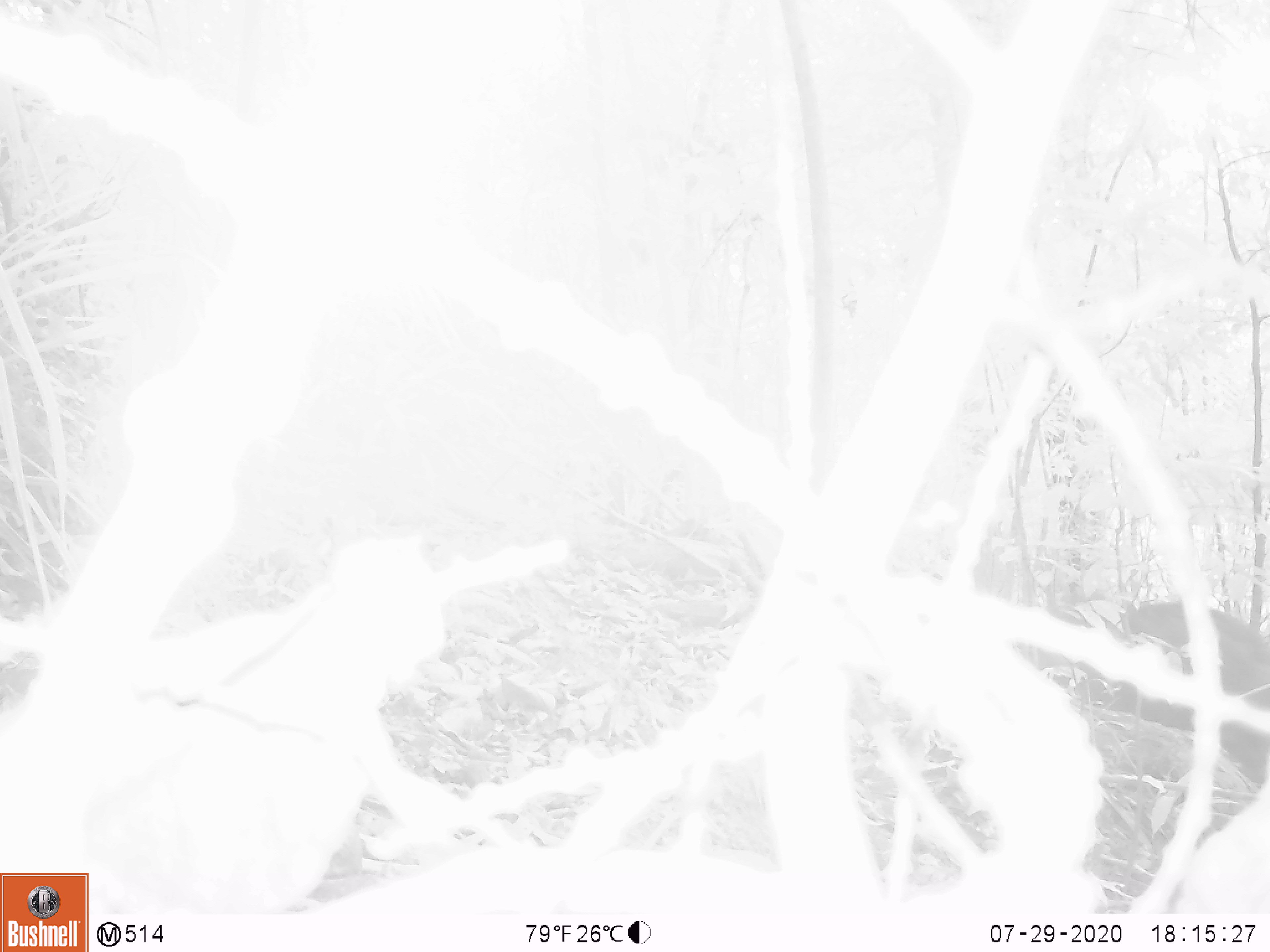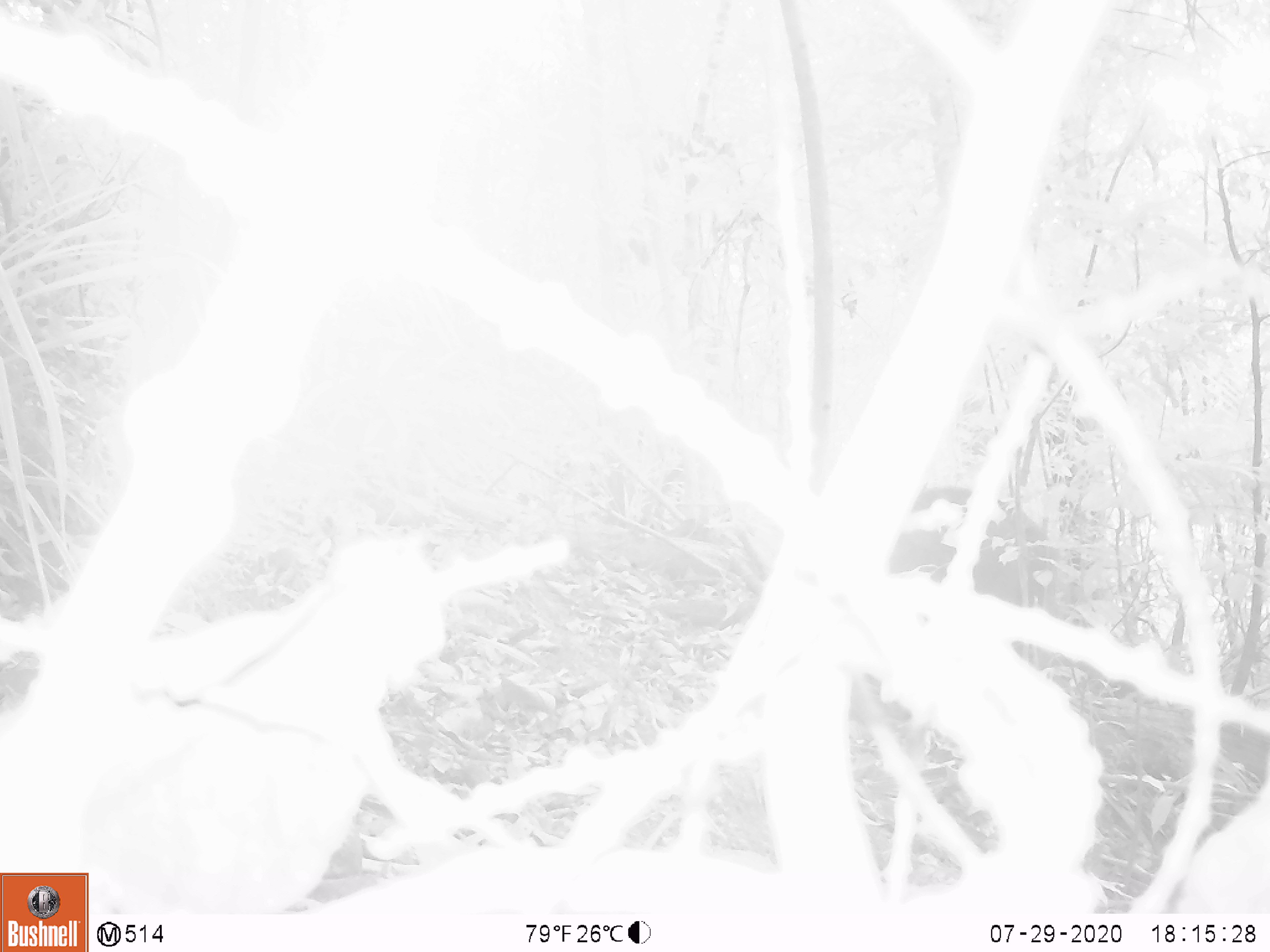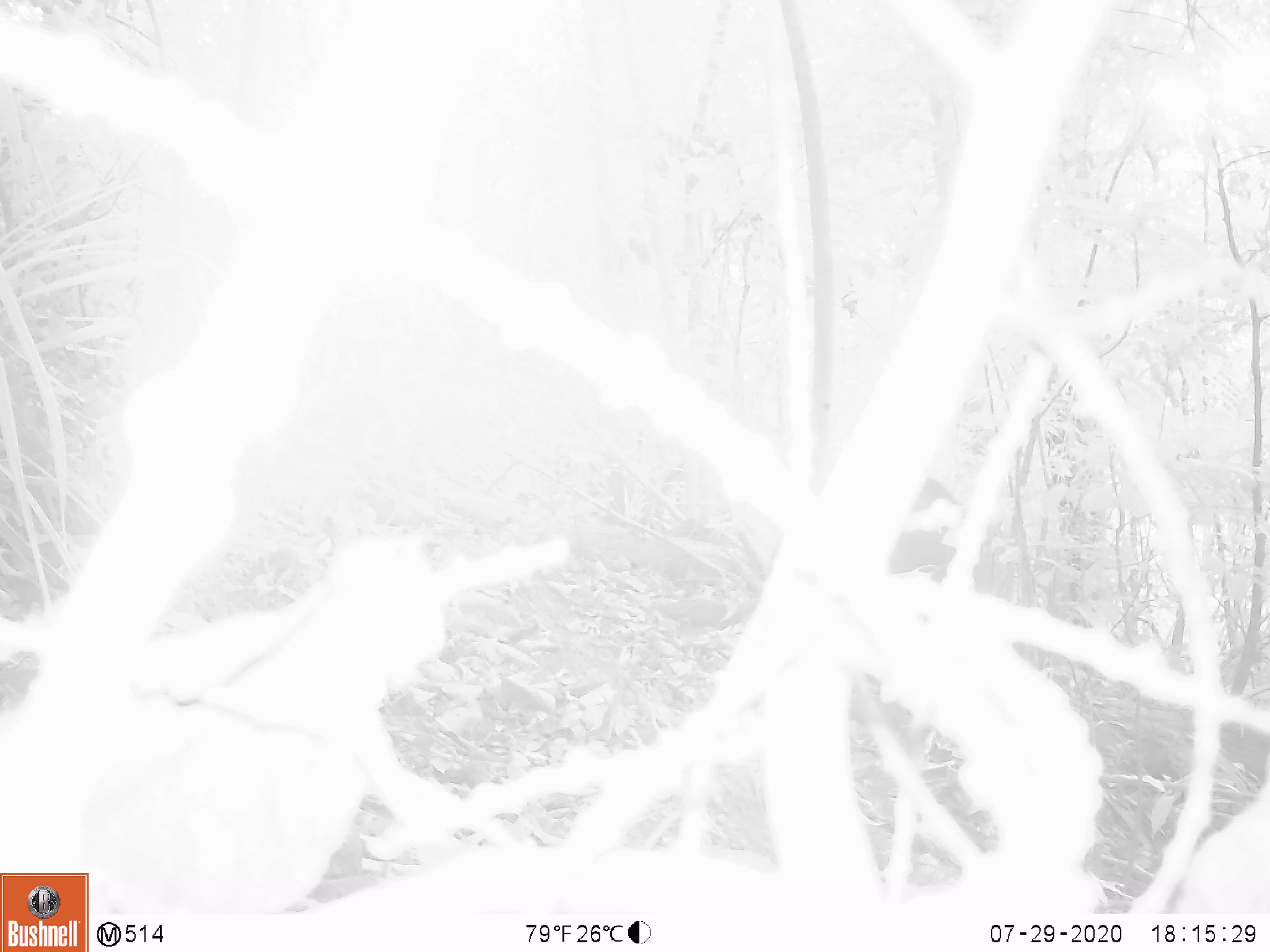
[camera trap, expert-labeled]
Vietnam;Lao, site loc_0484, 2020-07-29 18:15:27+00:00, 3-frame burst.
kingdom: Animalia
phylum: Chordata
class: Mammalia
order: Artiodactyla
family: Suidae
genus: Sus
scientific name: Sus scrofa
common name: eurasian wild pig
Eurasian wild pig (Sus scrofa). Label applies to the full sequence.